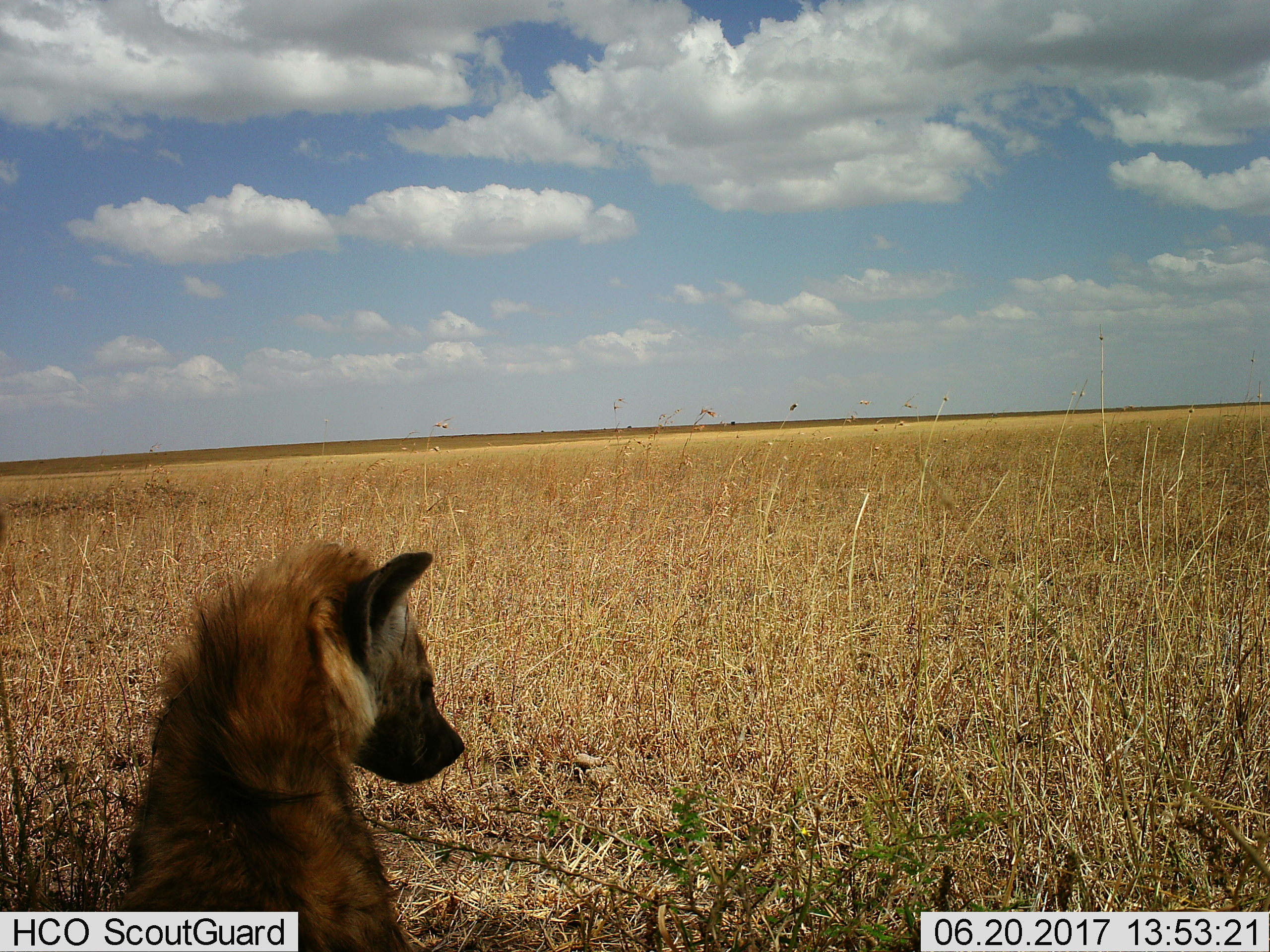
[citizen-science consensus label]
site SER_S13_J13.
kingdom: Animalia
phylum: Chordata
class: Mammalia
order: Carnivora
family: Hyaenidae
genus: Crocuta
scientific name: Crocuta crocuta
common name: spotted hyena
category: hyenaspotted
Hyenaspotted (spotted hyena) (Crocuta crocuta), count 1. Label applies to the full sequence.